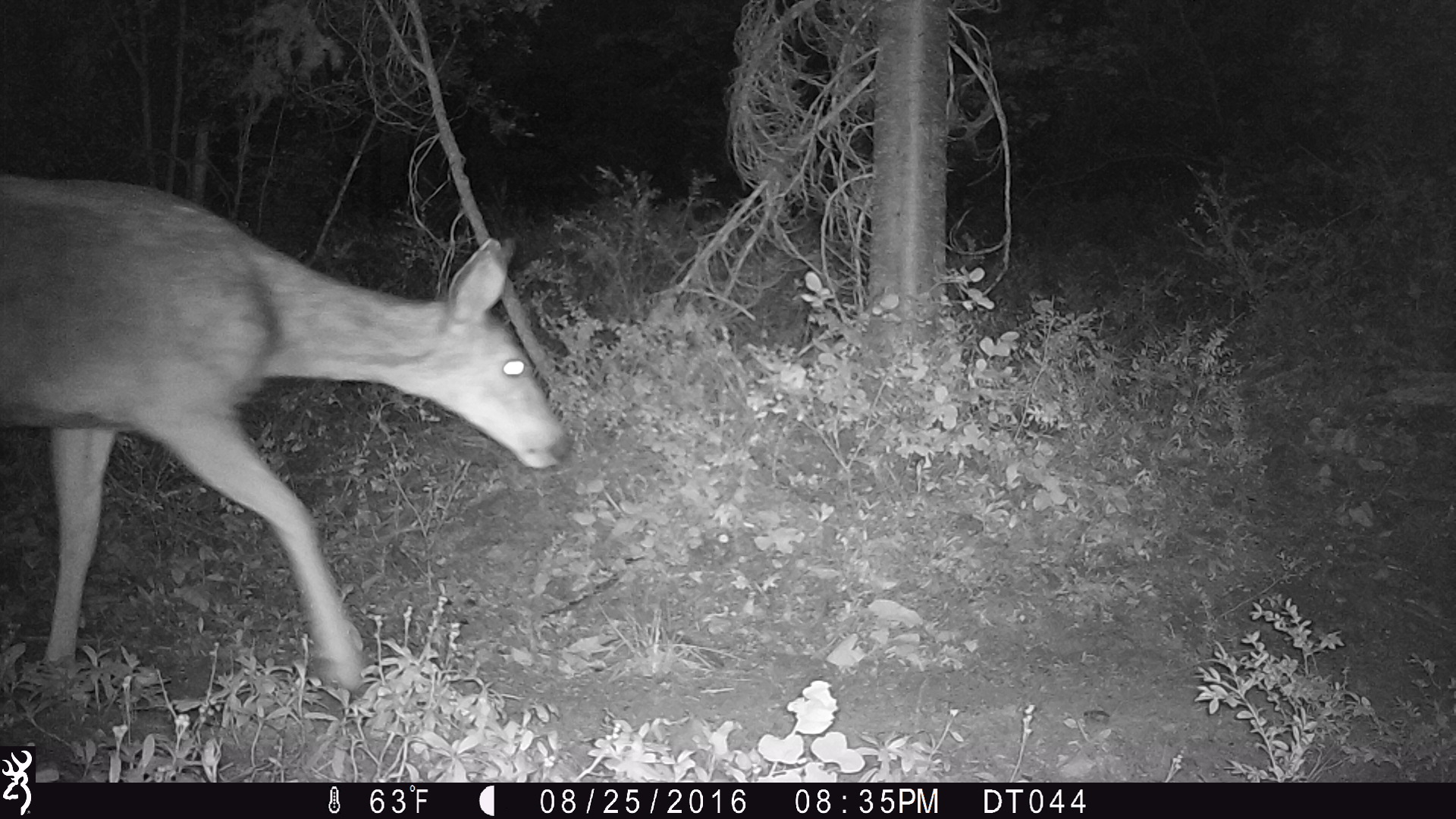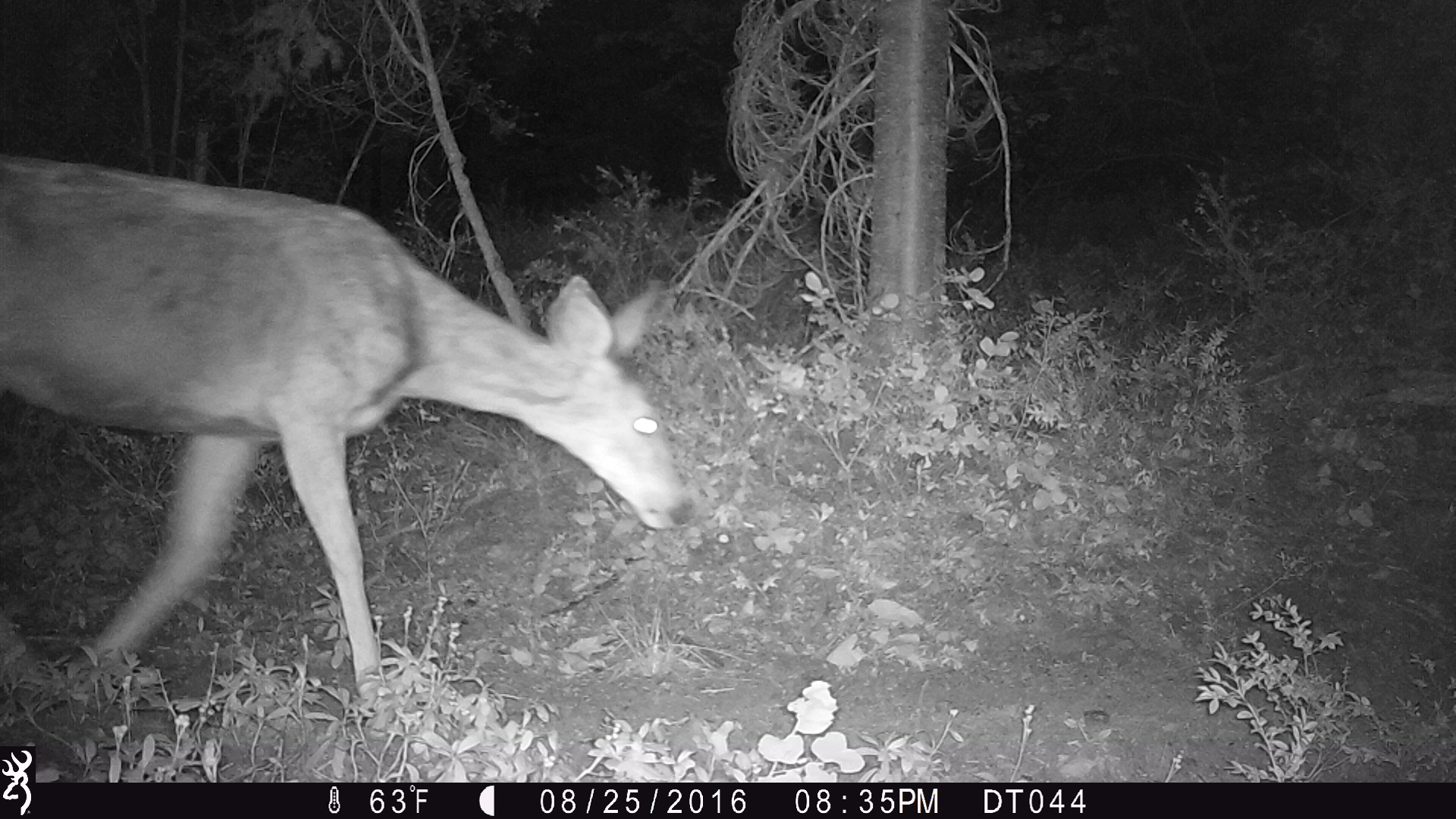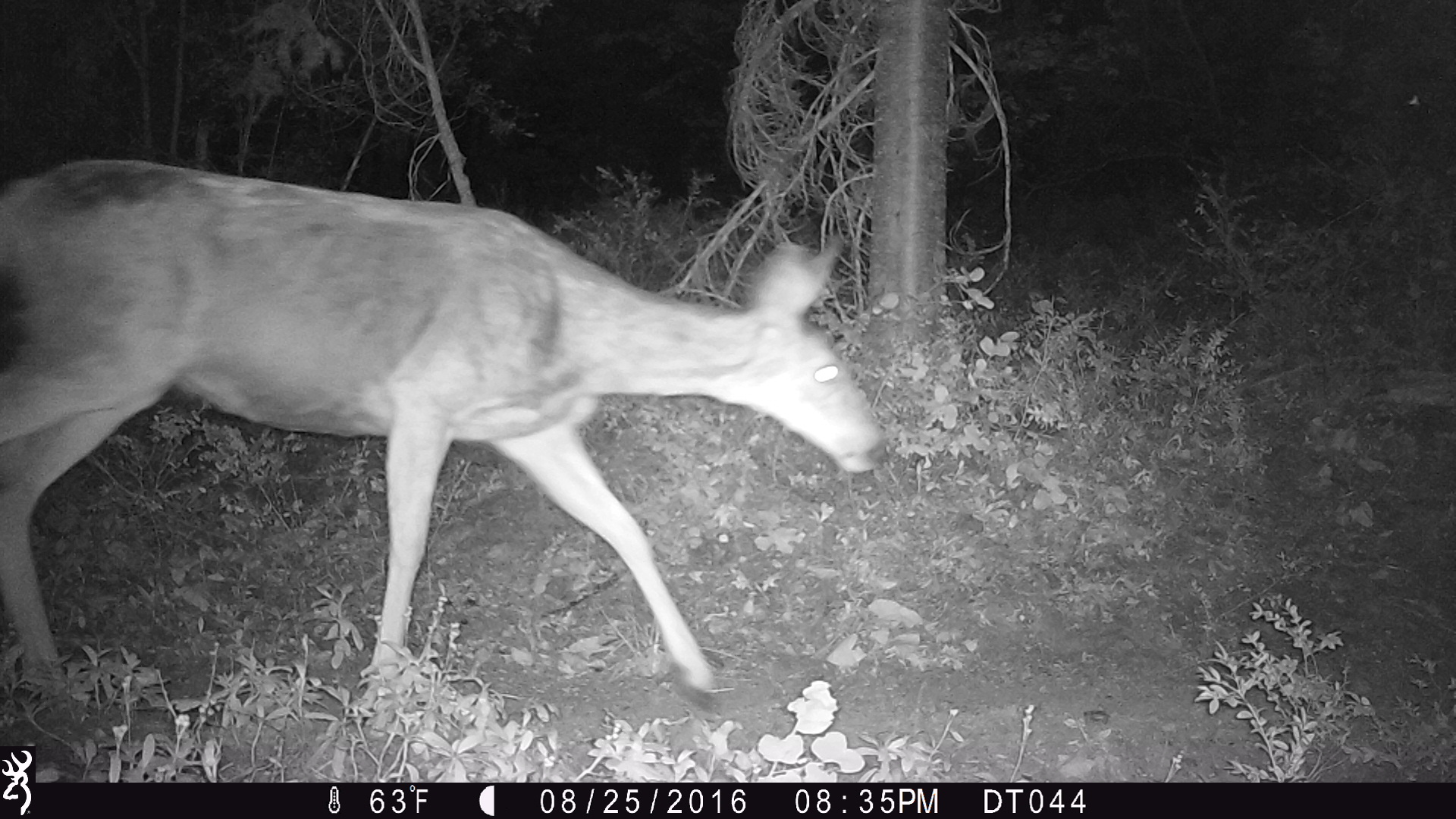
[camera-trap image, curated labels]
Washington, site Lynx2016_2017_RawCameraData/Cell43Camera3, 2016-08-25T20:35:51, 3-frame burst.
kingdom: Animalia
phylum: Chordata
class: Mammalia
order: Artiodactyla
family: Cervidae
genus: Odocoileus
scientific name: Odocoileus hemionus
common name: mule deer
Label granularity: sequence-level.